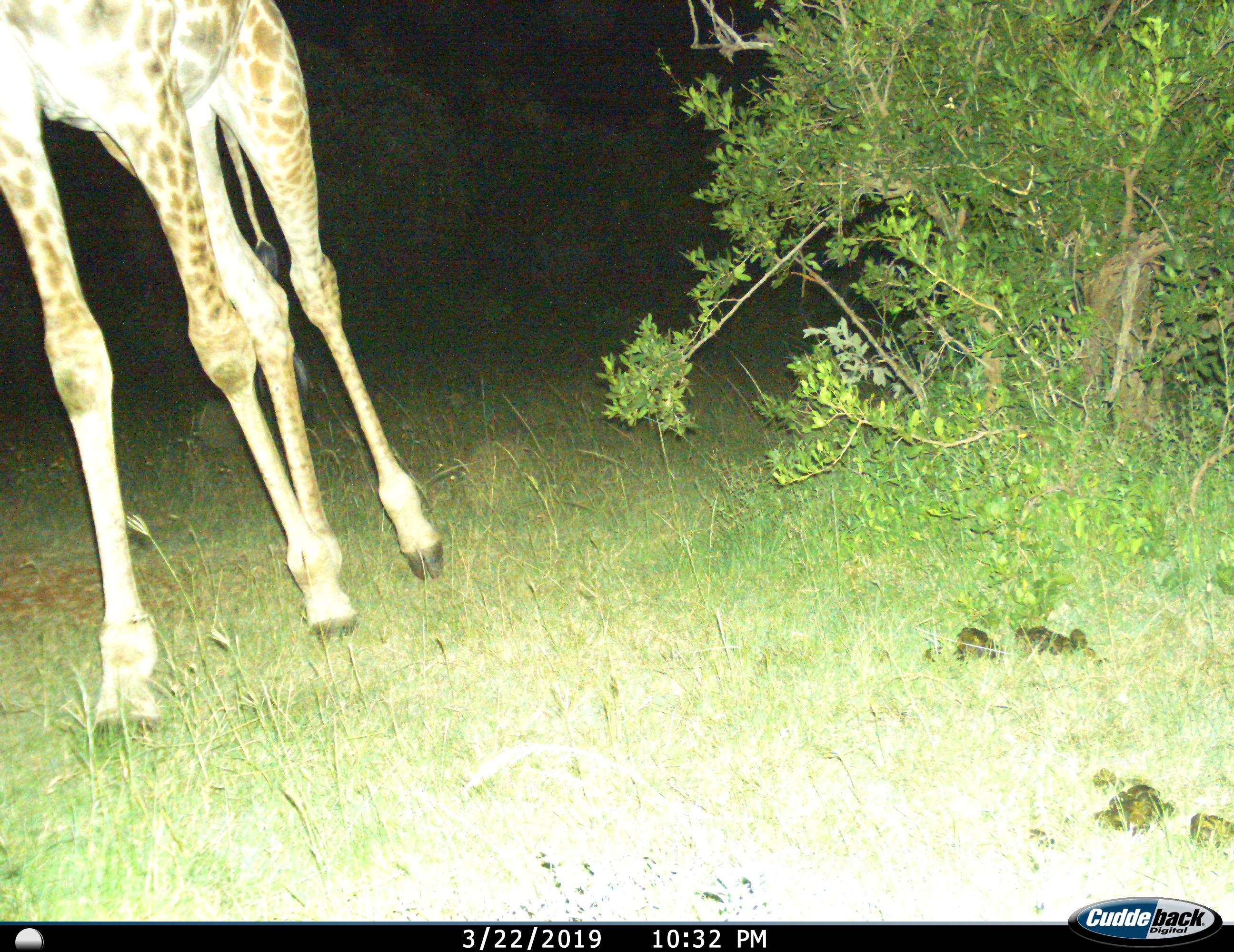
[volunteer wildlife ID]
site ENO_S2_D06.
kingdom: Animalia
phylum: Chordata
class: Mammalia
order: Artiodactyla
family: Giraffidae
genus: Giraffa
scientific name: Giraffa camelopardalis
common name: giraffe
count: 1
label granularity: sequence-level